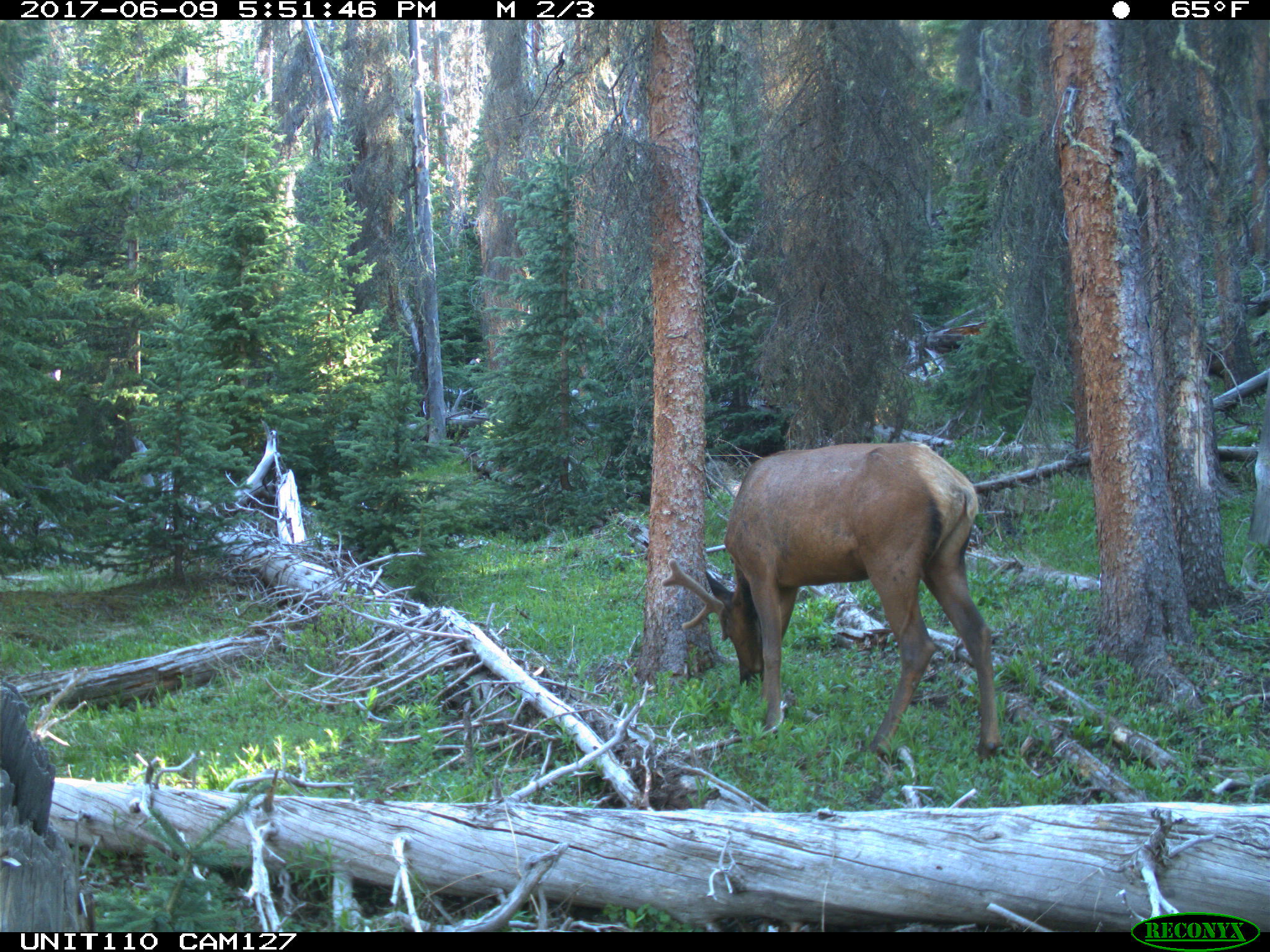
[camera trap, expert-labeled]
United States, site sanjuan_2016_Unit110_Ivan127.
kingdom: Animalia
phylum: Chordata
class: Mammalia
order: Artiodactyla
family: Cervidae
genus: Cervus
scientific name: Cervus elaphus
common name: red deer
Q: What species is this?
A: Cervus elaphus (red deer).